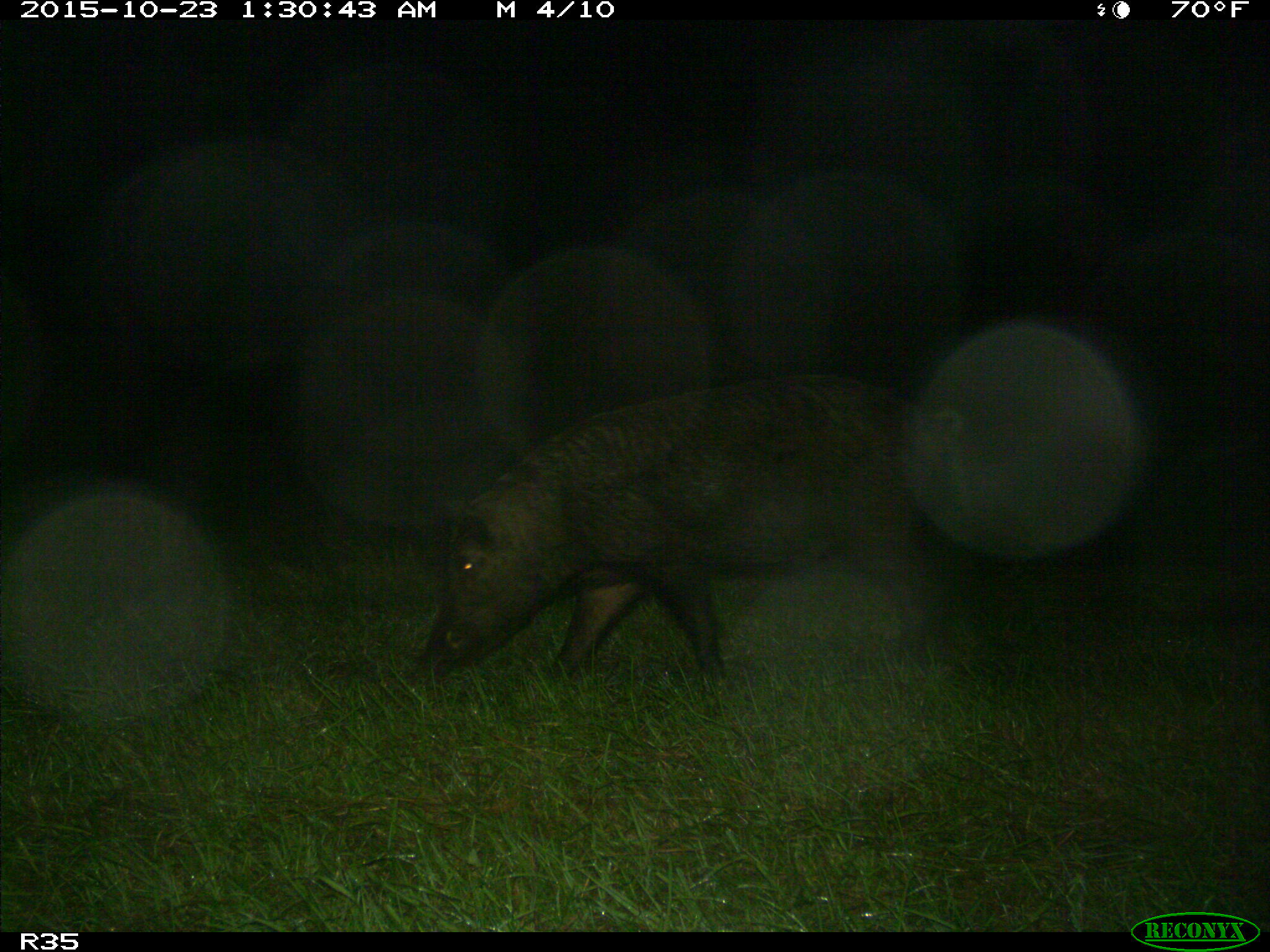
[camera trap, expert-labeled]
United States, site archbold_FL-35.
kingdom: Animalia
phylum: Chordata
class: Mammalia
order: Artiodactyla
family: Suidae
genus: Sus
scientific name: Sus scrofa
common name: wild boar